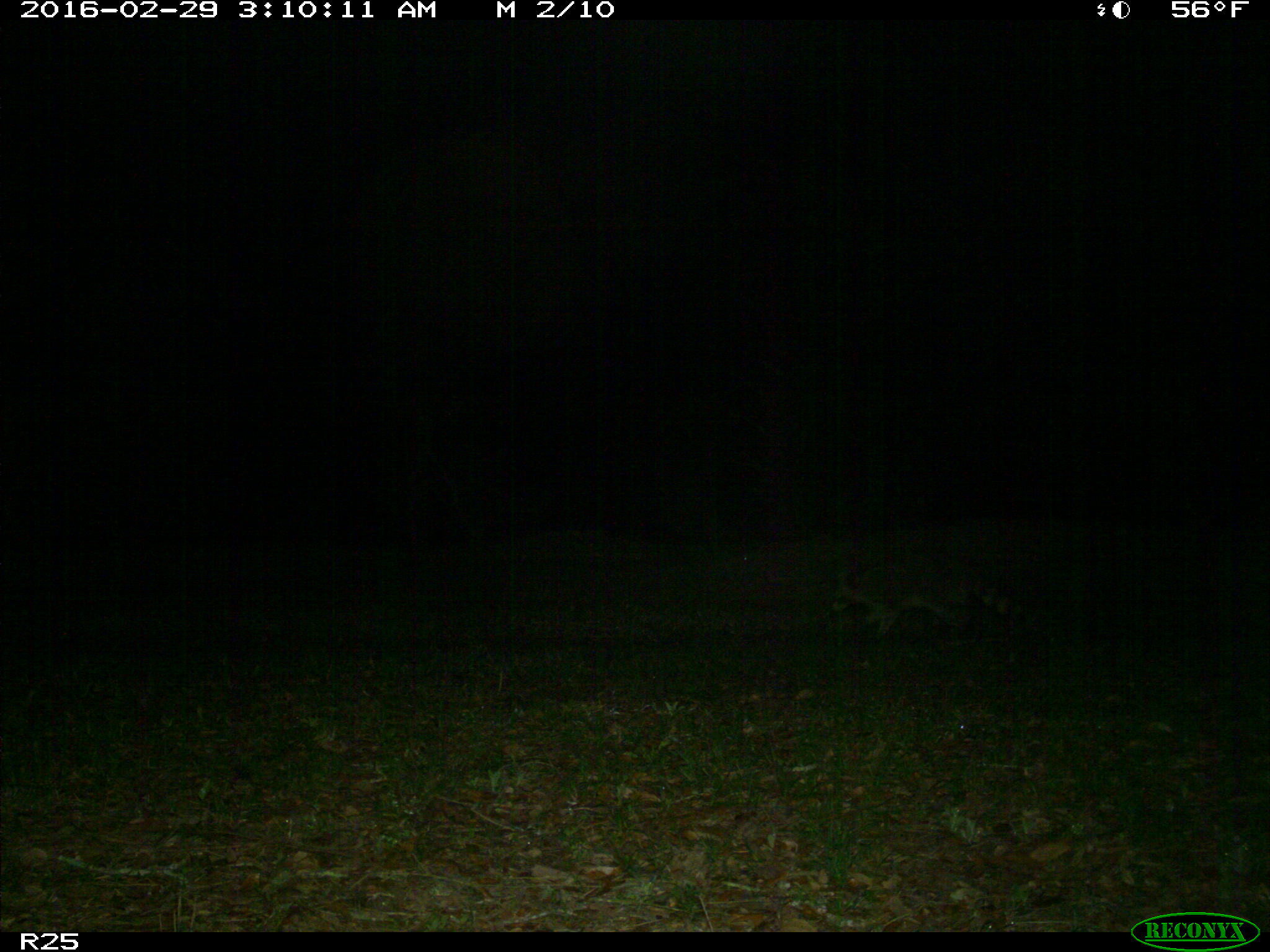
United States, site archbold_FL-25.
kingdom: Animalia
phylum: Chordata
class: Mammalia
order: Carnivora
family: Procyonidae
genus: Procyon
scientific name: Procyon lotor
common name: common raccoon